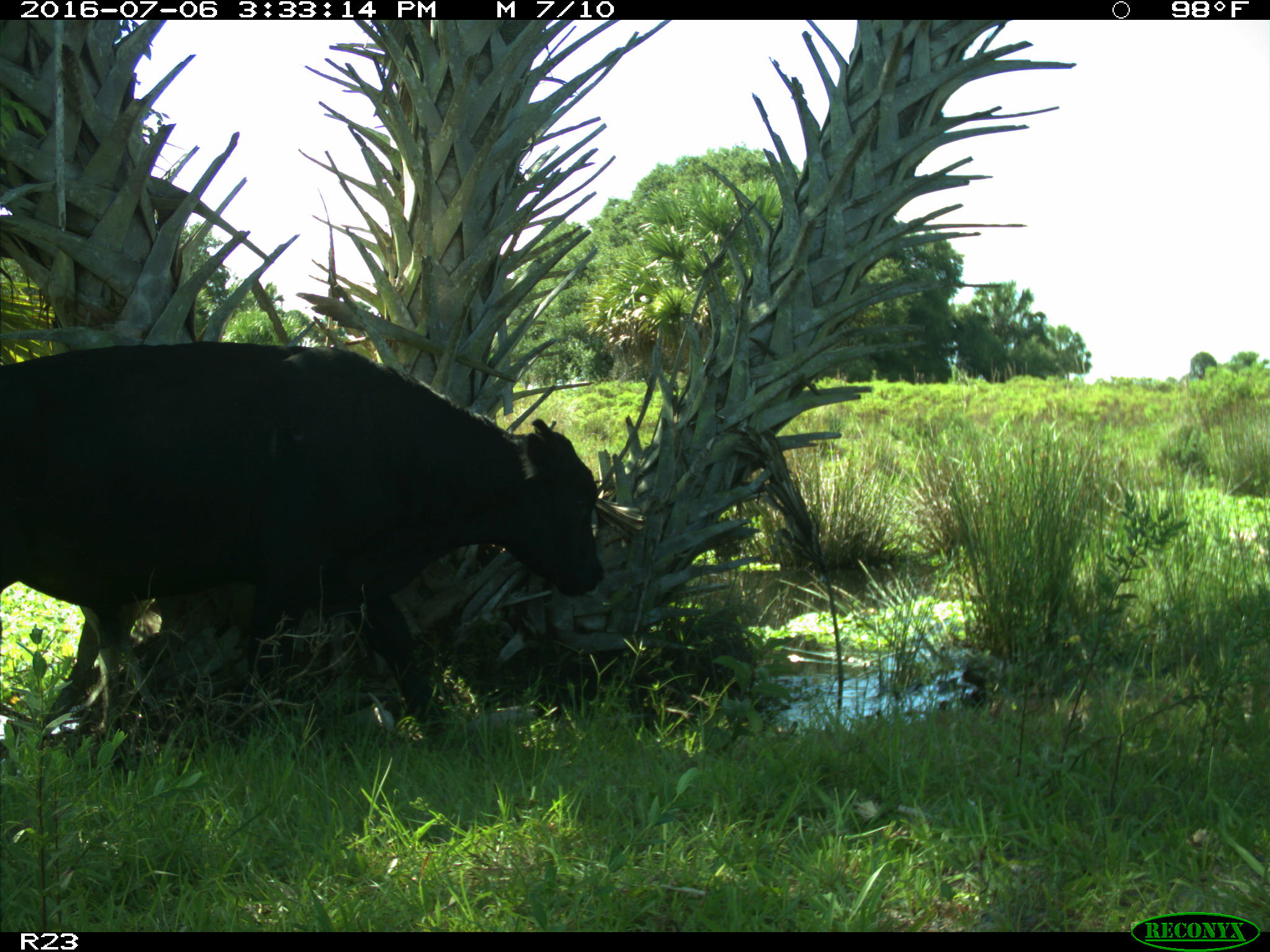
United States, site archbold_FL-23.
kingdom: Animalia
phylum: Chordata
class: Mammalia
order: Artiodactyla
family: Bovidae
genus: Bos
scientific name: Bos taurus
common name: domestic cow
Bos taurus (domestic cow).